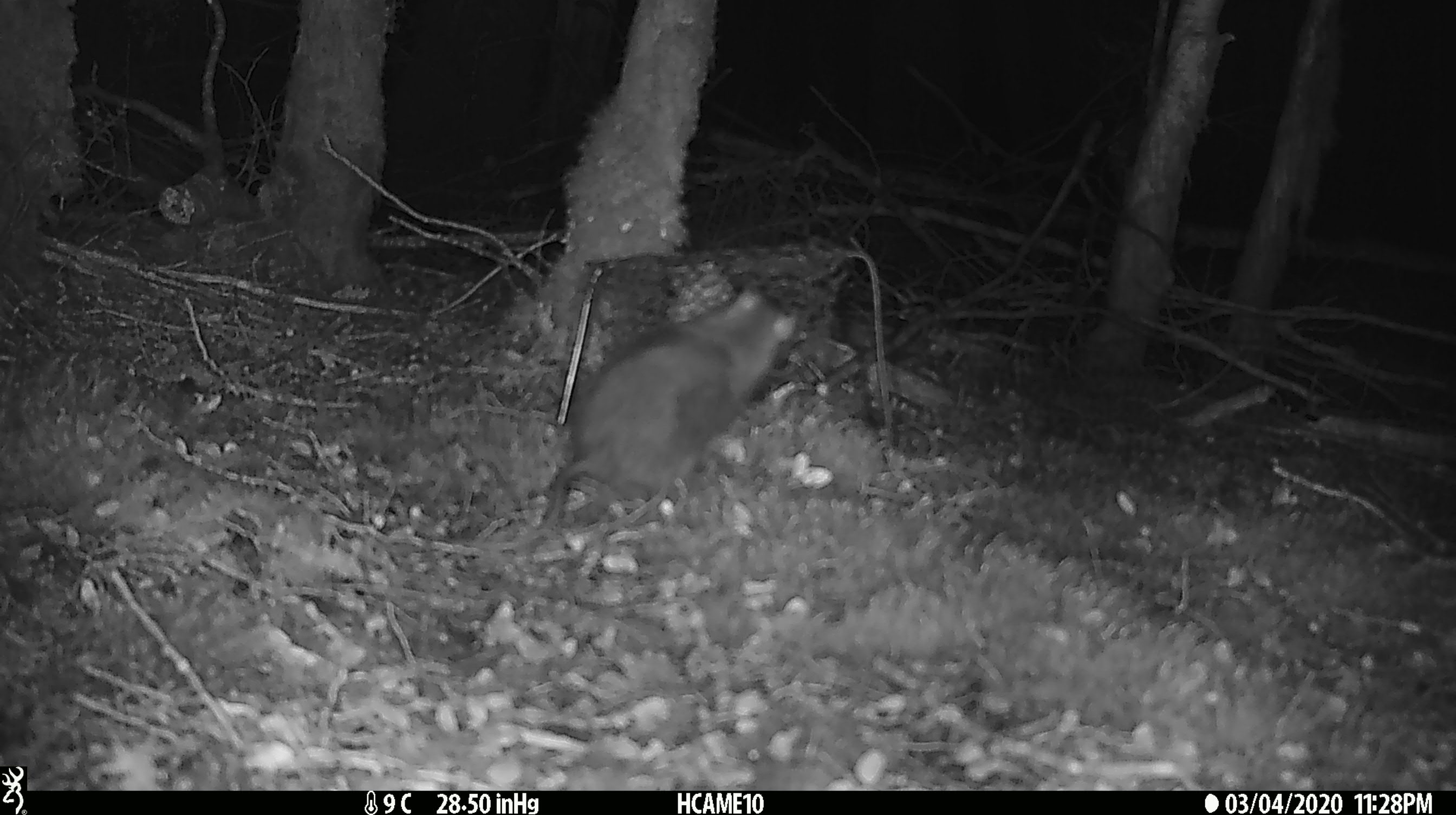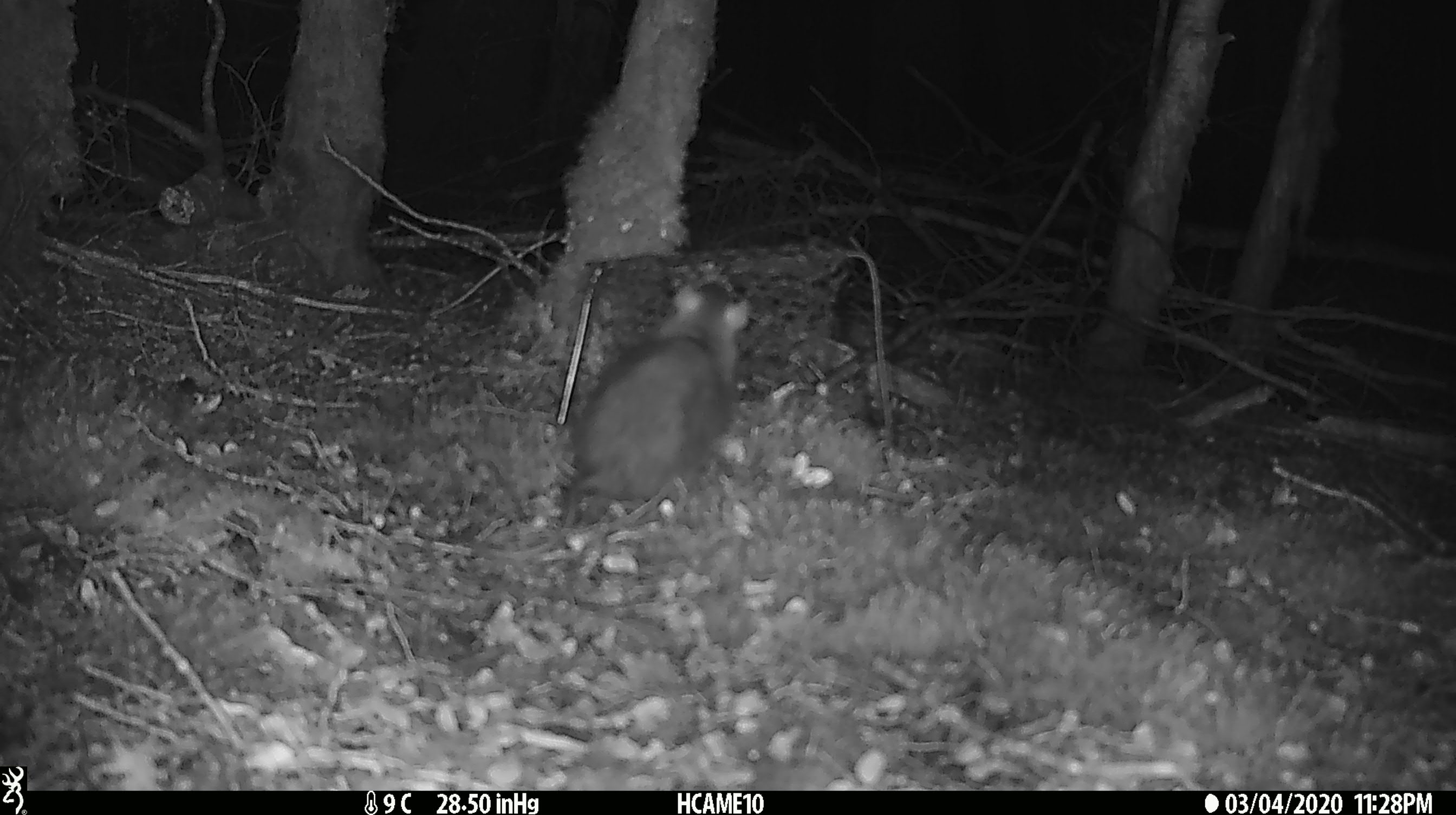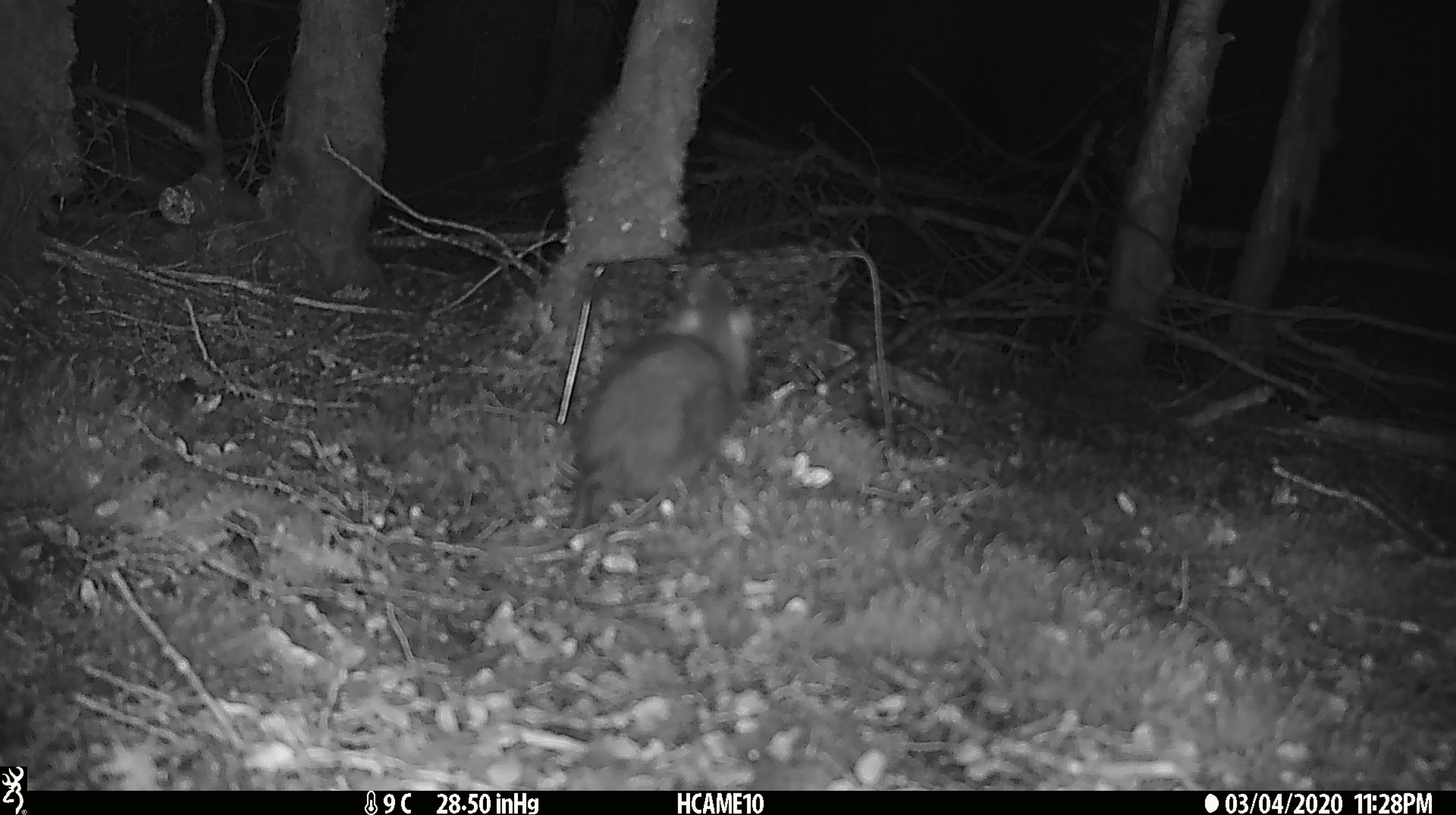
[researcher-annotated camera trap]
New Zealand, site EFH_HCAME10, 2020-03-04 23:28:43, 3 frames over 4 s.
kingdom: Animalia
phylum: Chordata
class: Mammalia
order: Rodentia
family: Muridae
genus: Rattus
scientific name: Rattus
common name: rat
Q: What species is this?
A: Rat (Rattus).